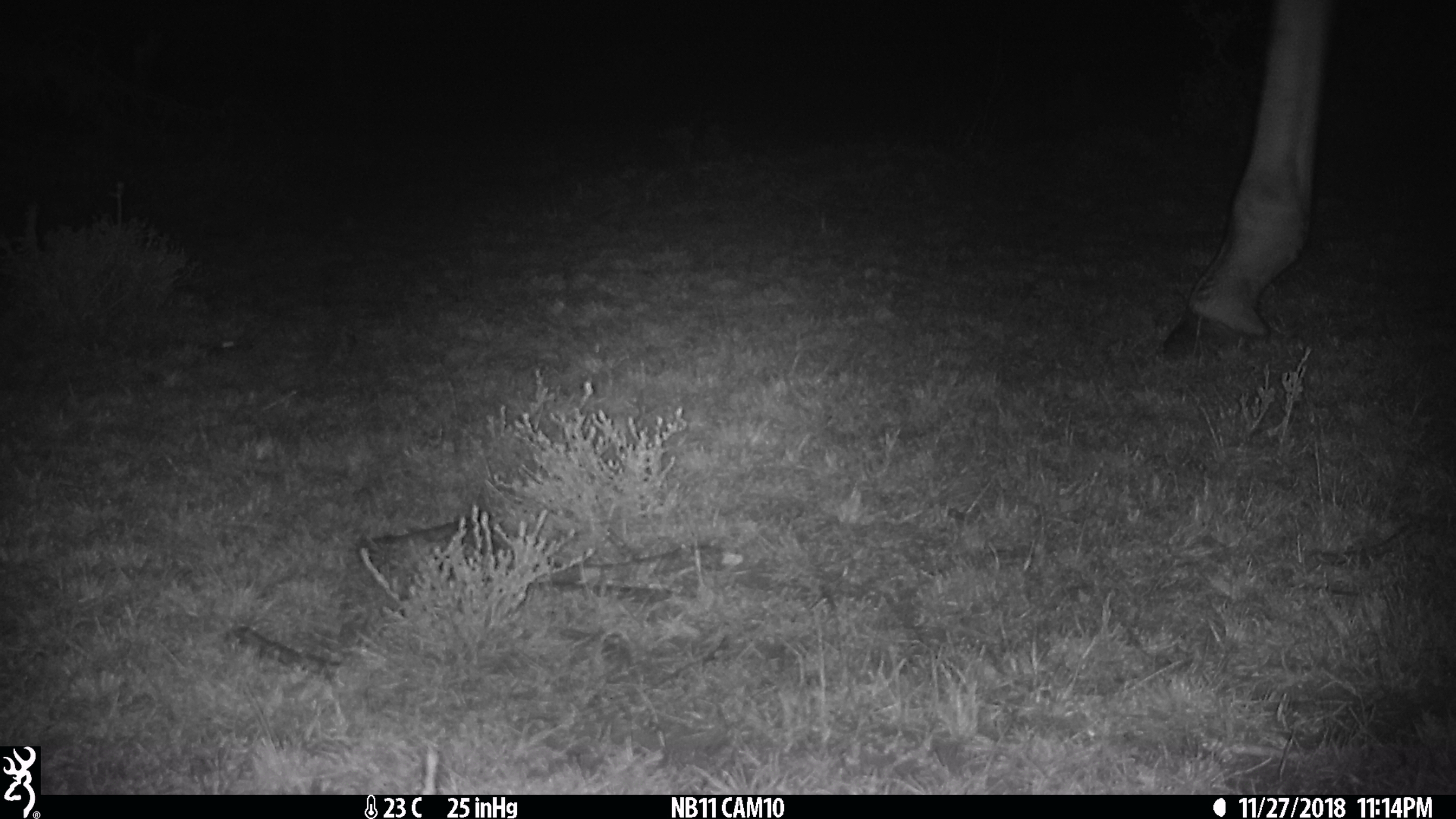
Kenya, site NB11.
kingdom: Animalia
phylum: Chordata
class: Mammalia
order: Artiodactyla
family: Giraffidae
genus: Giraffa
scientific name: Giraffa camelopardalis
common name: northern giraffe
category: giraffe